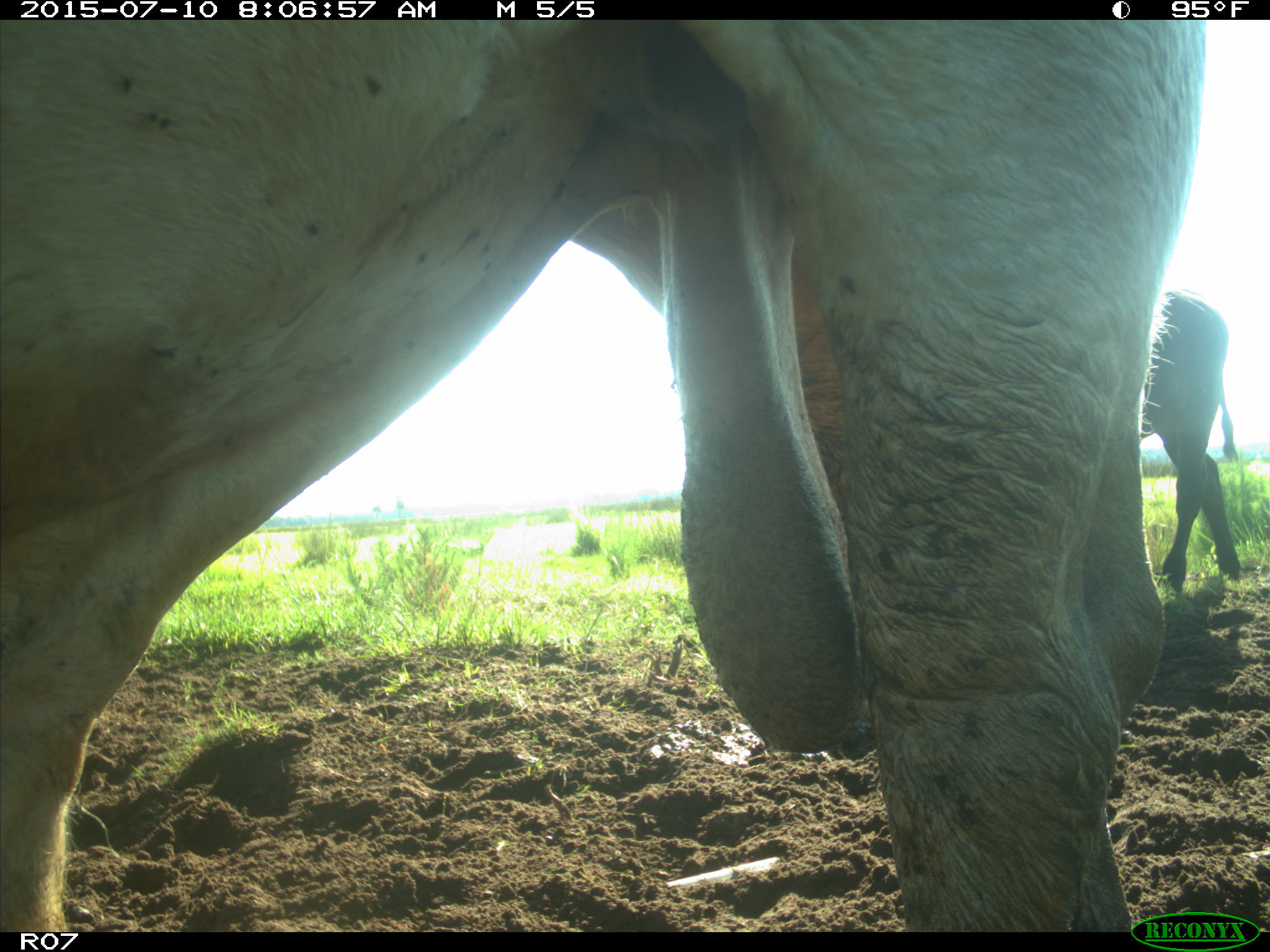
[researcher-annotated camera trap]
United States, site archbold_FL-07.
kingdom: Animalia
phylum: Chordata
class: Mammalia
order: Artiodactyla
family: Bovidae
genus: Bos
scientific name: Bos taurus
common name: domestic cow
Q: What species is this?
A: Bos taurus (domestic cow).